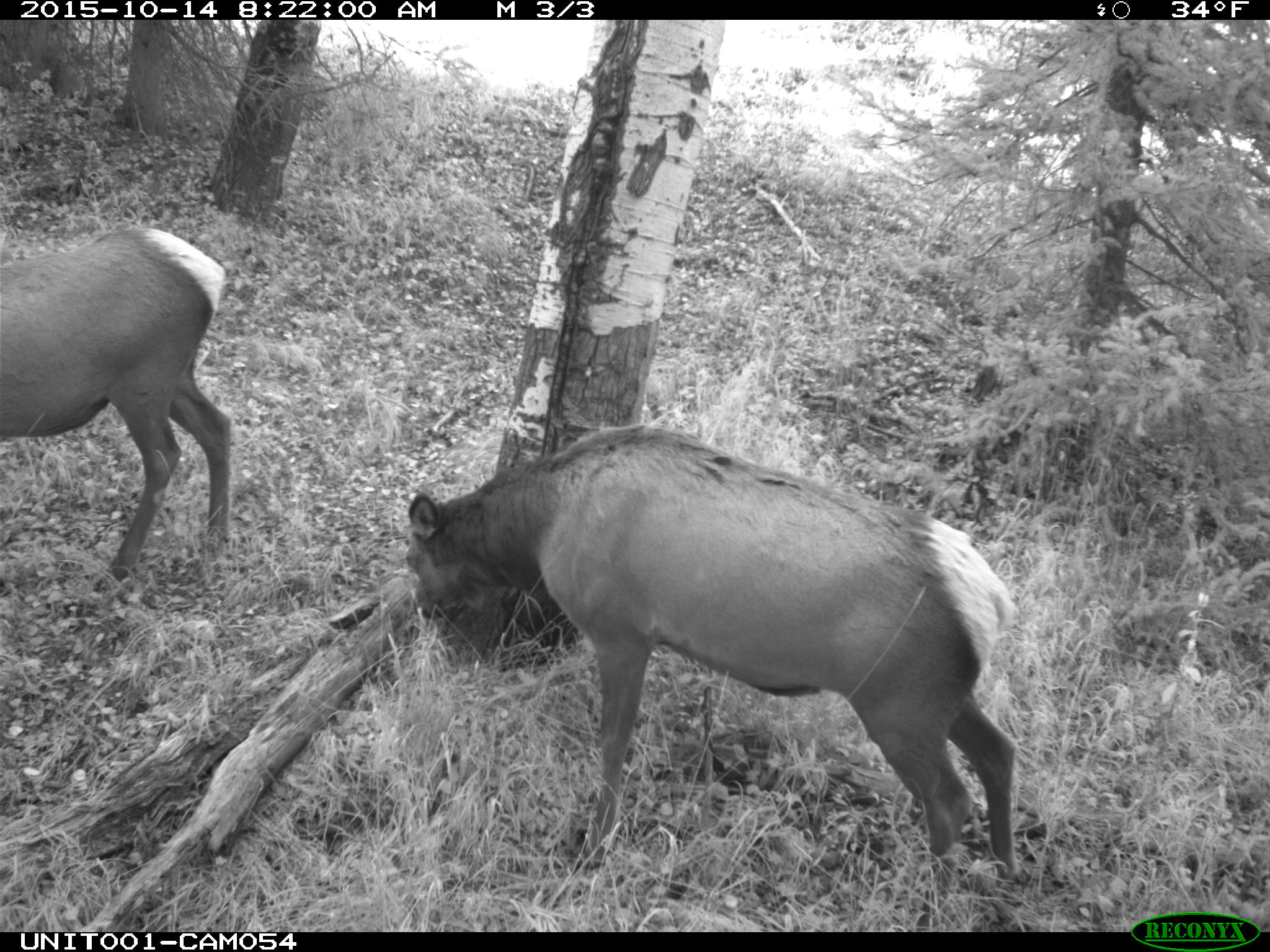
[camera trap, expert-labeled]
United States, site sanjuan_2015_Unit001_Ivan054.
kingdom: Animalia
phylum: Chordata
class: Mammalia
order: Artiodactyla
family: Cervidae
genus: Cervus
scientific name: Cervus elaphus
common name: red deer